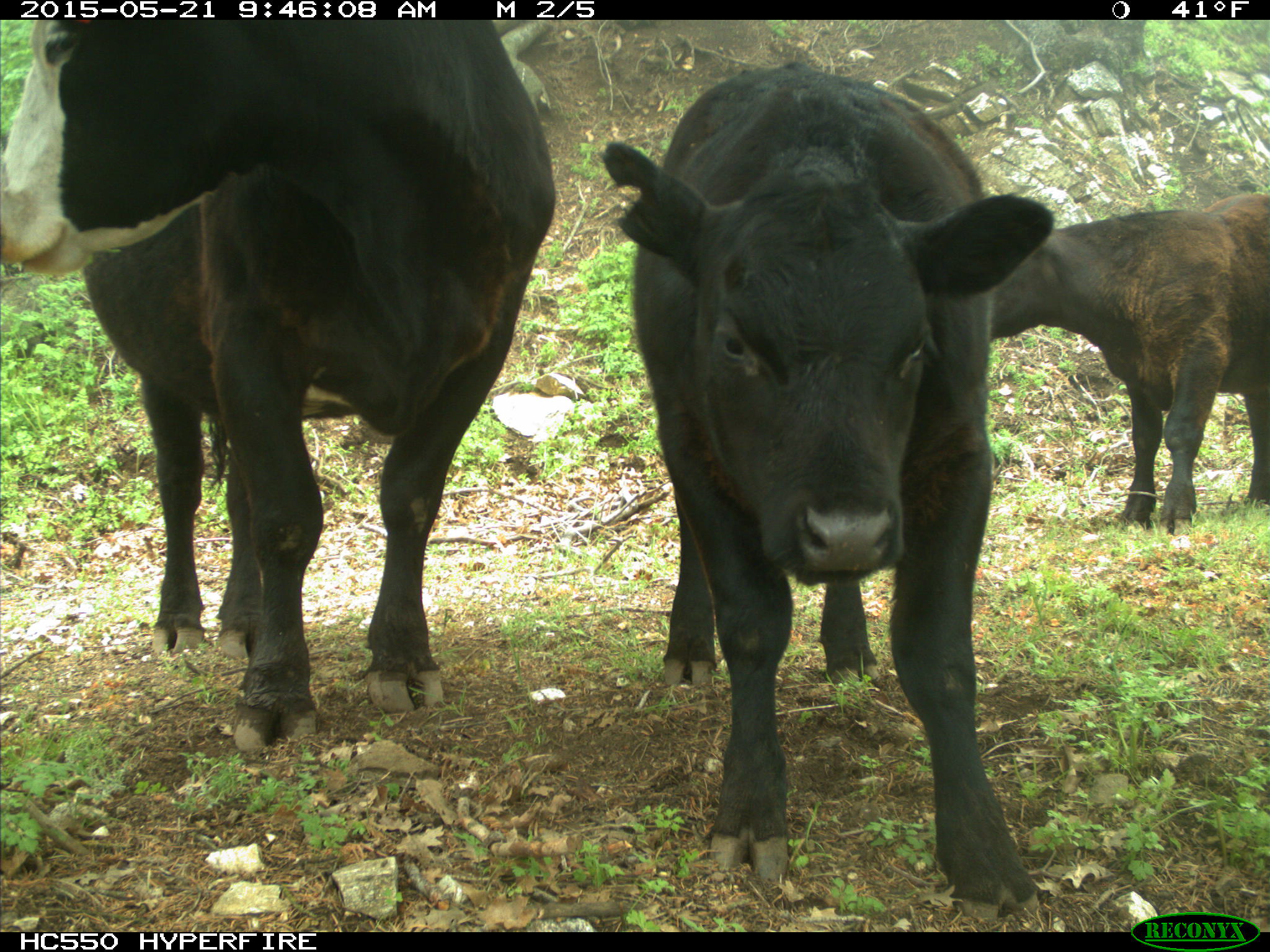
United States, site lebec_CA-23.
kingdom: Animalia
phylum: Chordata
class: Mammalia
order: Artiodactyla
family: Bovidae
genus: Bos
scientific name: Bos taurus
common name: domestic cow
Bos taurus (domestic cow).